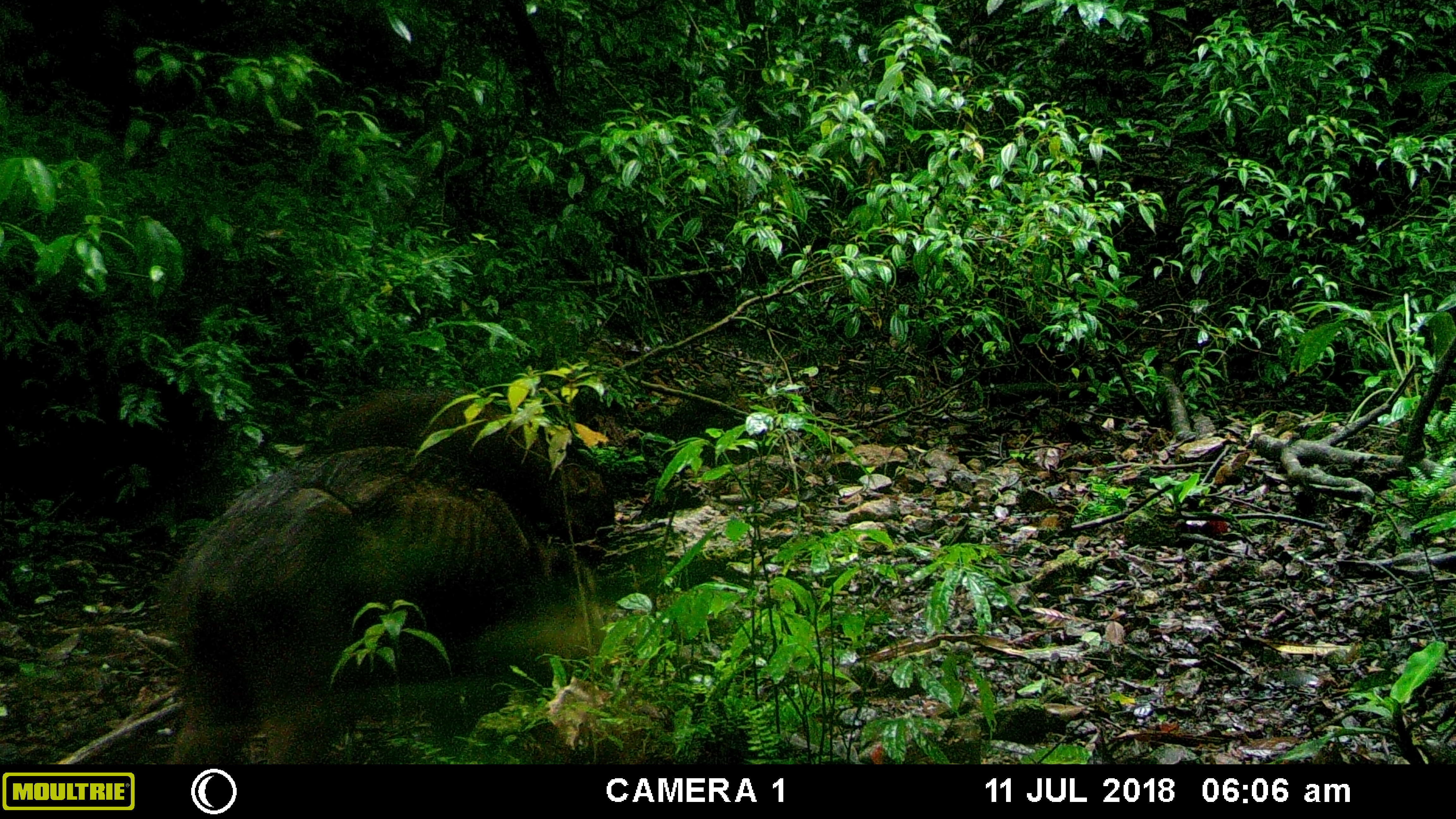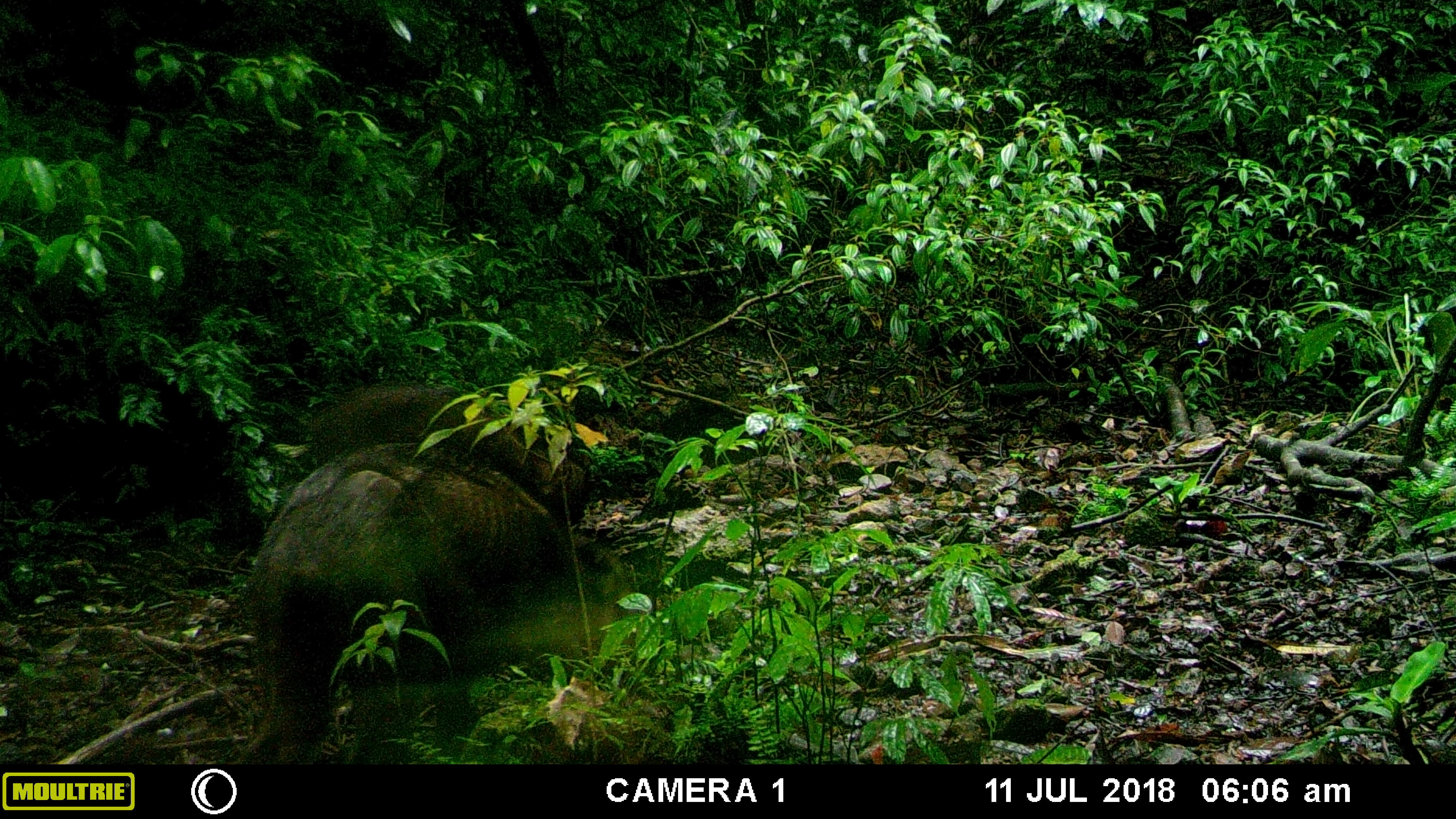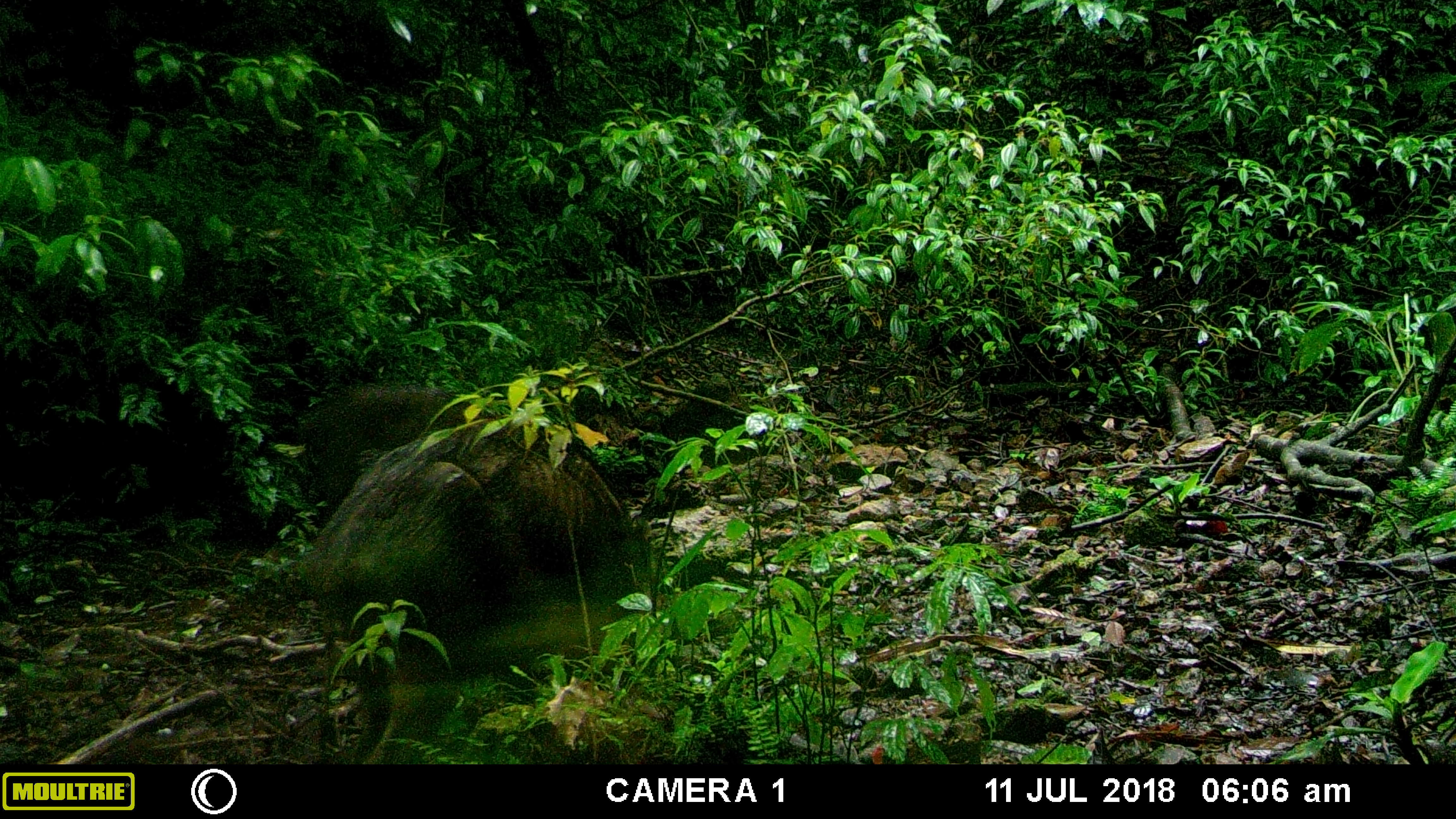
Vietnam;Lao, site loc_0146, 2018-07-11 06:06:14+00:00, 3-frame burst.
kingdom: Animalia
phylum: Chordata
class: Mammalia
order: Artiodactyla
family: Suidae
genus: Sus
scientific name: Sus scrofa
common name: eurasian wild pig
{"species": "eurasian wild pig (Sus scrofa)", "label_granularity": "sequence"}